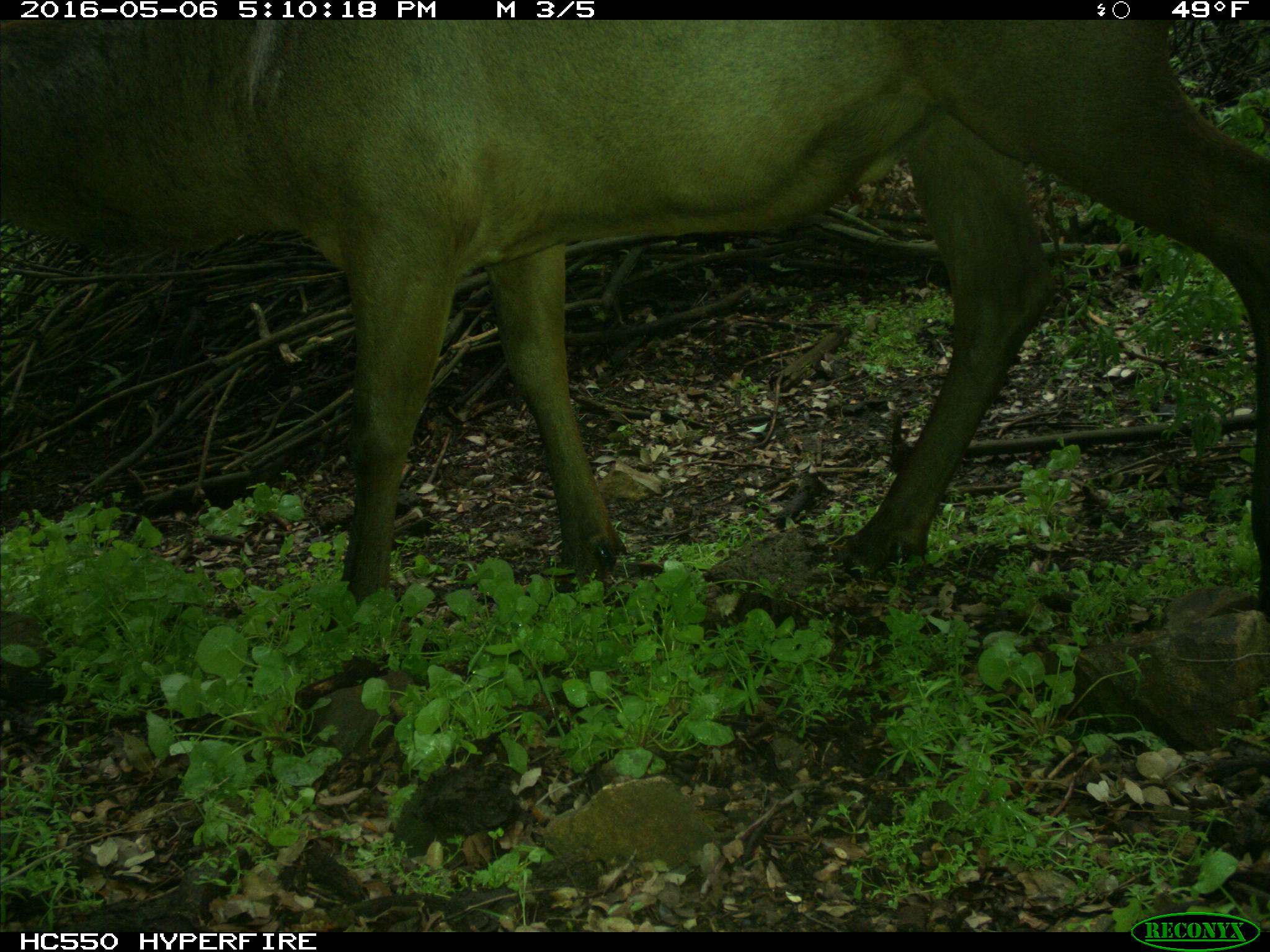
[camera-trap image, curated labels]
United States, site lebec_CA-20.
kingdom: Animalia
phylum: Chordata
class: Mammalia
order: Artiodactyla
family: Cervidae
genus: Cervus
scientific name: Cervus canadensis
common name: elk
Cervus canadensis (elk).